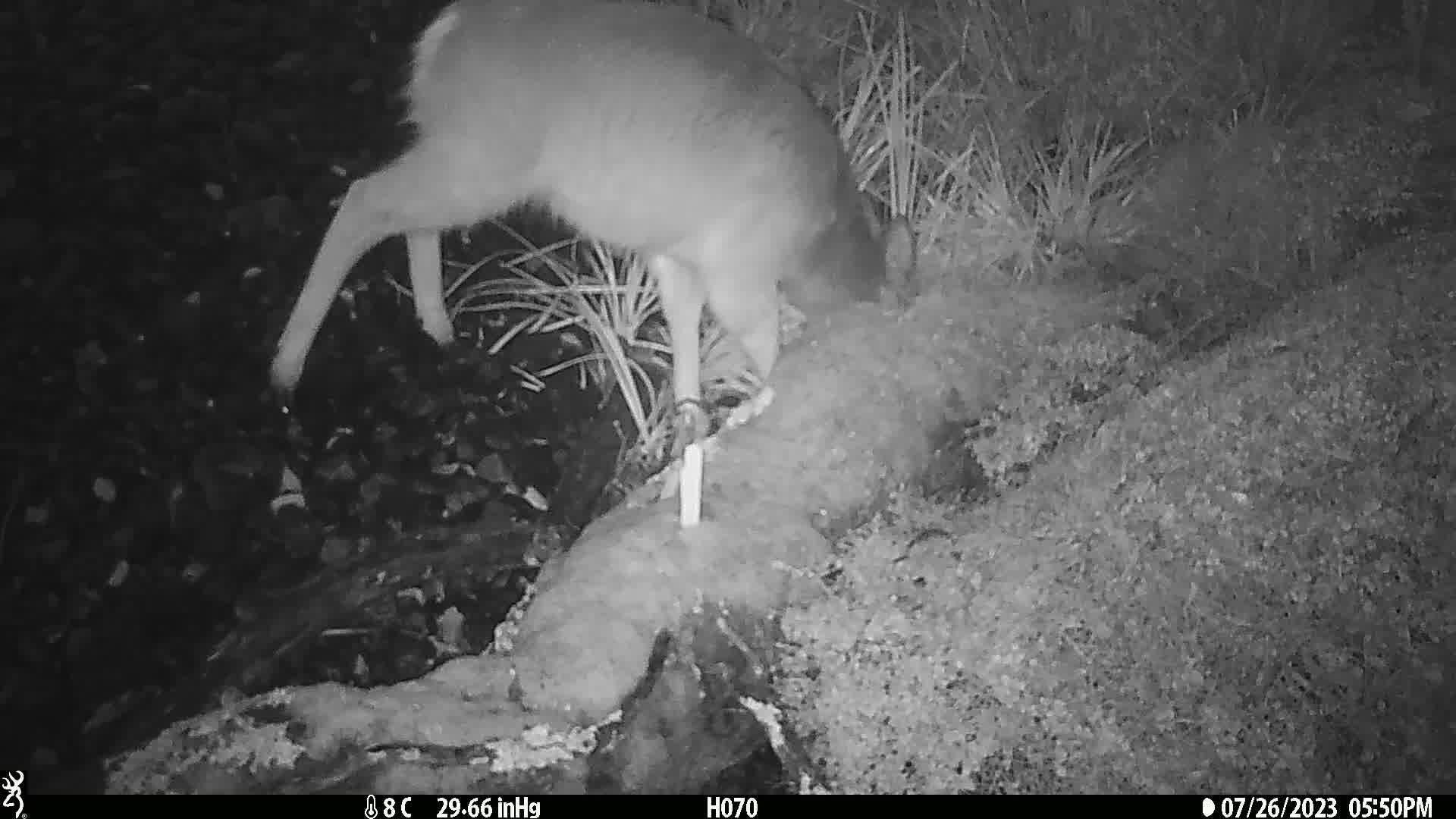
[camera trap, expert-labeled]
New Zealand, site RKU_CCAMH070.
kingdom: Animalia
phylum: Chordata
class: Mammalia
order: Artiodactyla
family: Cervidae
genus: Odocoileus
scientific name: Odocoileus virginianus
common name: white-tailed deer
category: white tailed deer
White tailed deer (white-tailed deer) (Odocoileus virginianus).